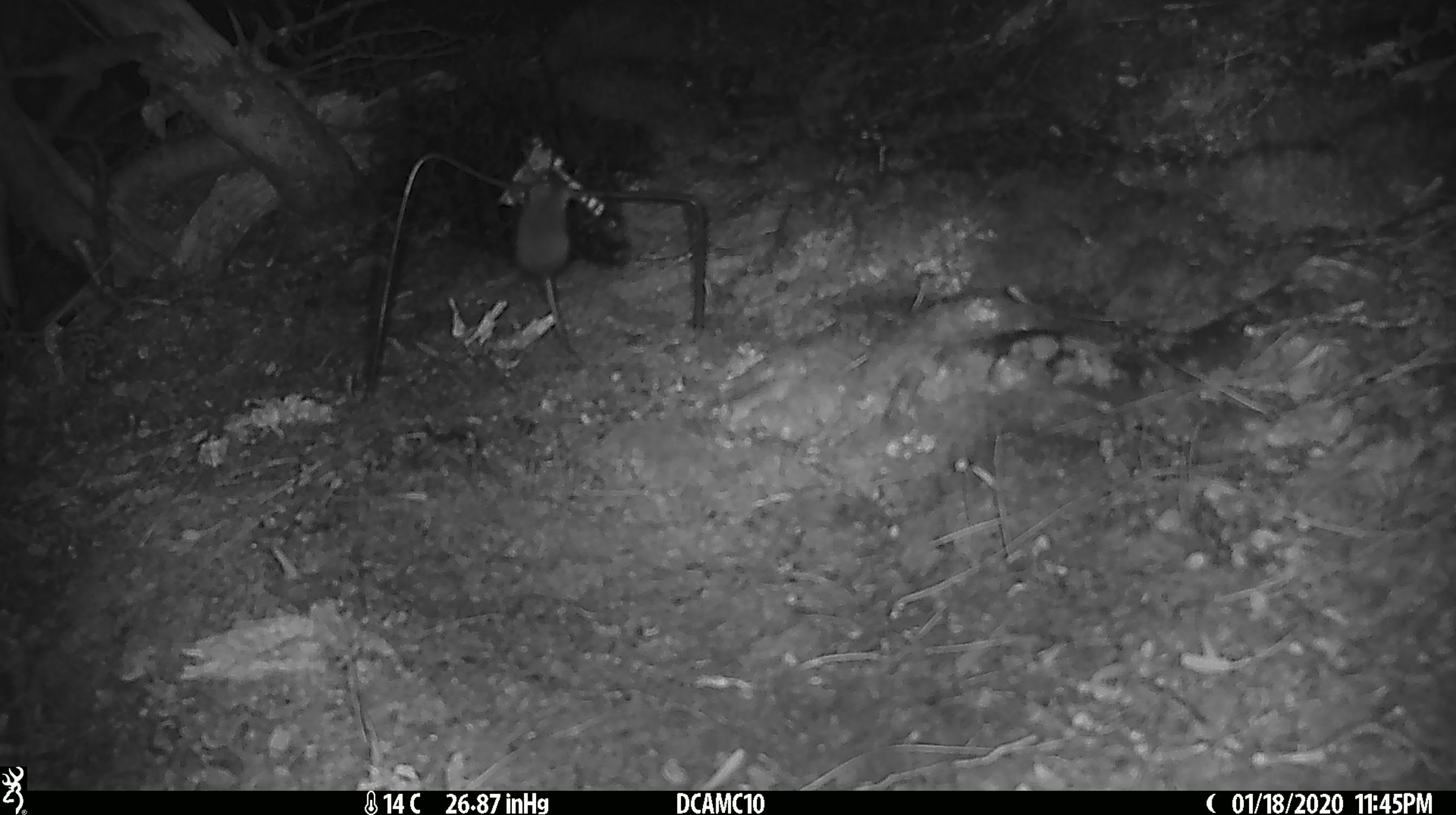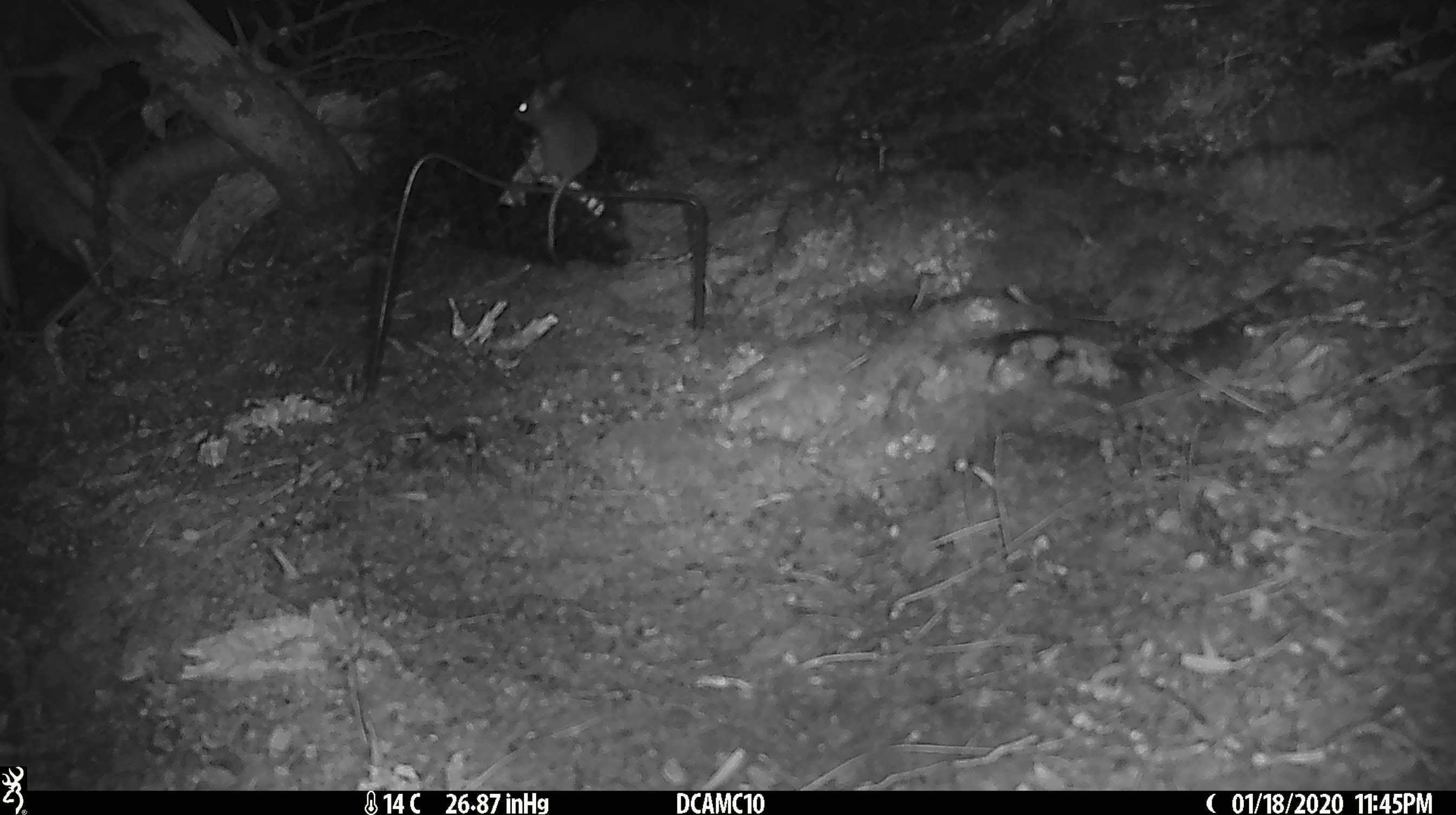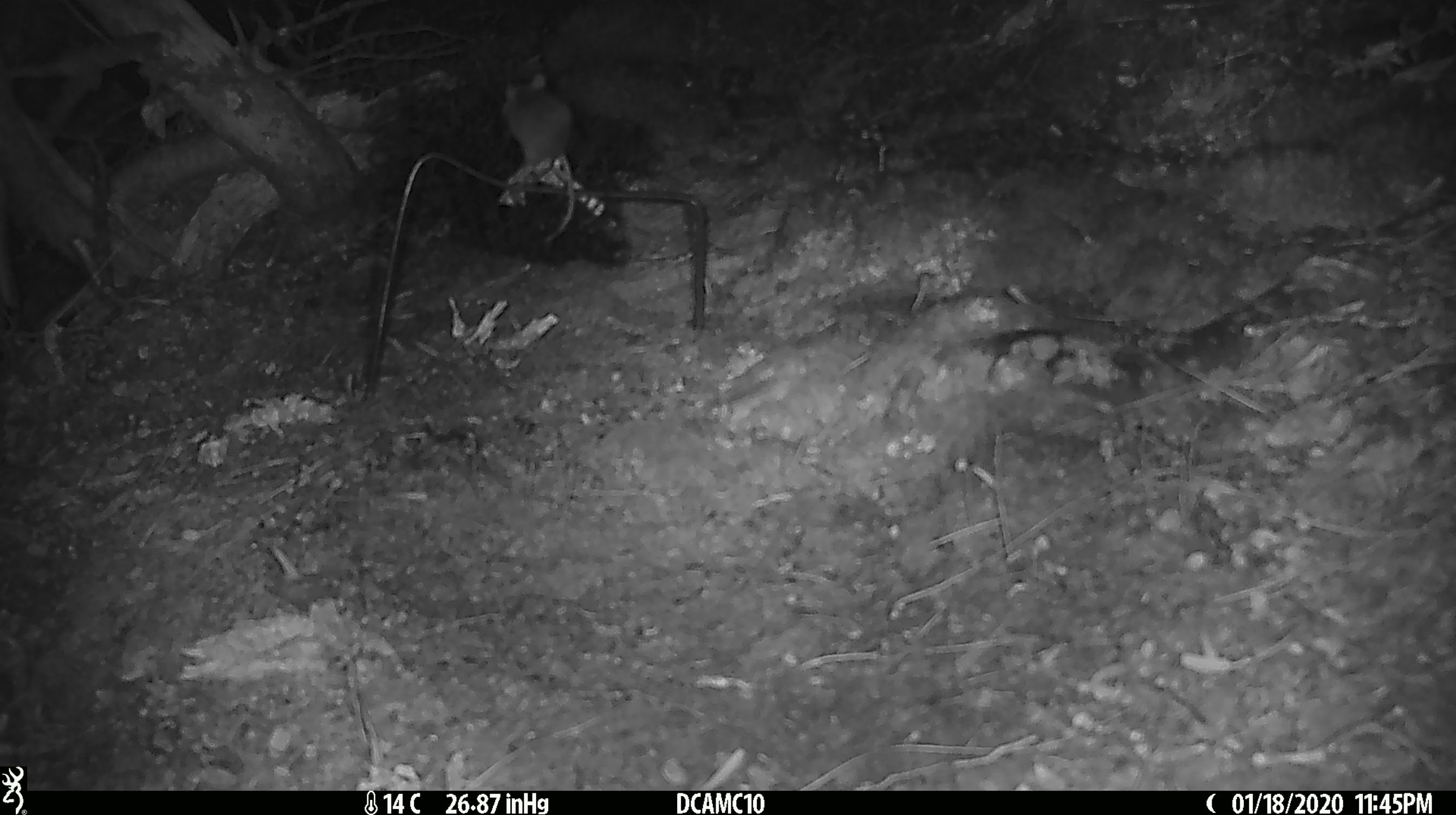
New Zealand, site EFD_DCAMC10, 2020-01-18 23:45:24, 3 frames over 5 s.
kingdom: Animalia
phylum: Chordata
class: Mammalia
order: Rodentia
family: Muridae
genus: Mus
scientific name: Mus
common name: mouse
Mouse (Mus).